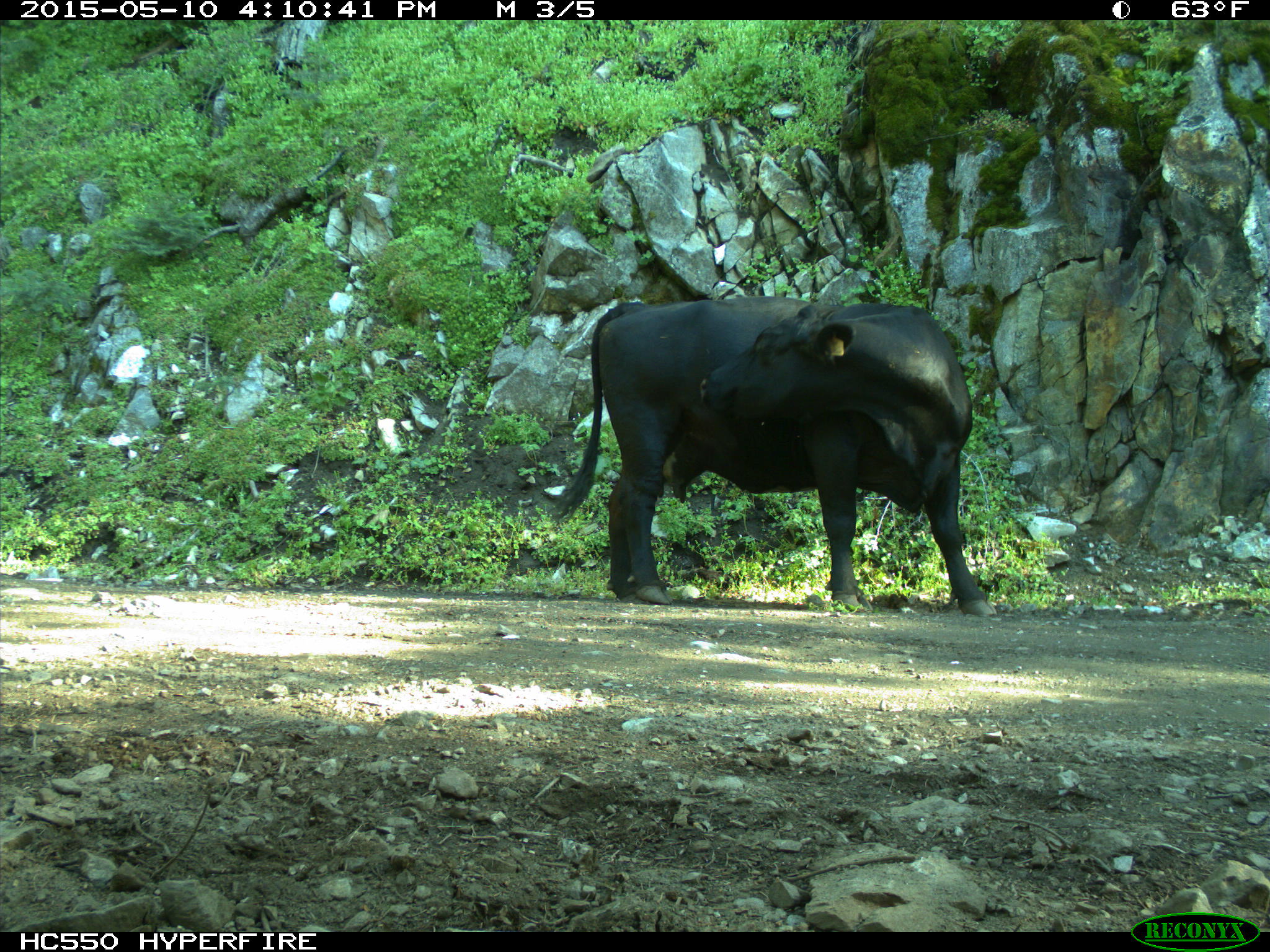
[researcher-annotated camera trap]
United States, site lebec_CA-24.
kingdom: Animalia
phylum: Chordata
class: Mammalia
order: Artiodactyla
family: Bovidae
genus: Bos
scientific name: Bos taurus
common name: domestic cow